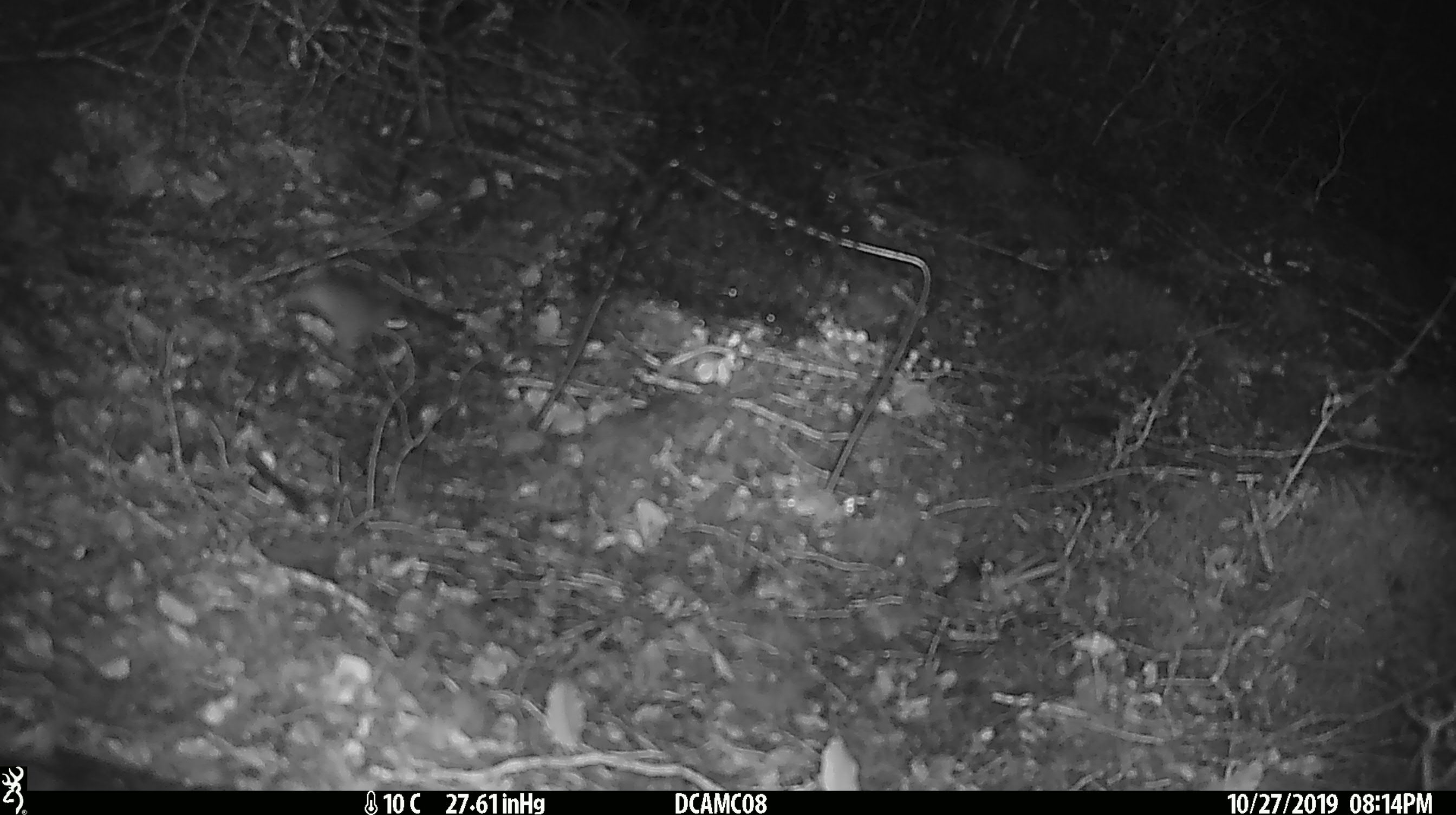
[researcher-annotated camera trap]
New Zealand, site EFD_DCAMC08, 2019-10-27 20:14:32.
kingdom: Animalia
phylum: Chordata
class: Mammalia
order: Rodentia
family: Muridae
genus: Mus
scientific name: Mus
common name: mouse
Mouse (Mus).